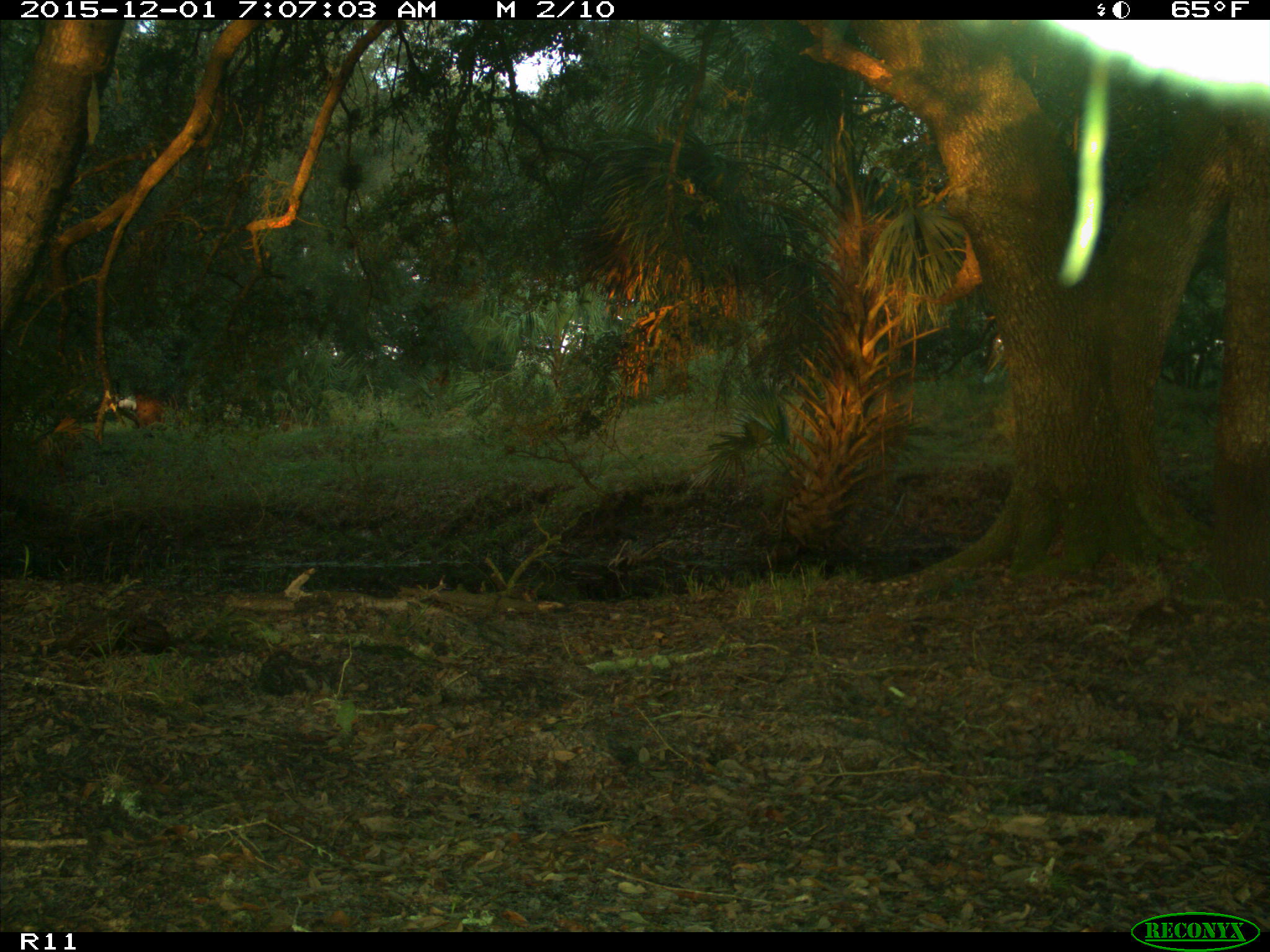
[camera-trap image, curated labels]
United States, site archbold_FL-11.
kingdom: Animalia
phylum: Chordata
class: Mammalia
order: Artiodactyla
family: Bovidae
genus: Bos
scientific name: Bos taurus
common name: domestic cow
Bos taurus (domestic cow).